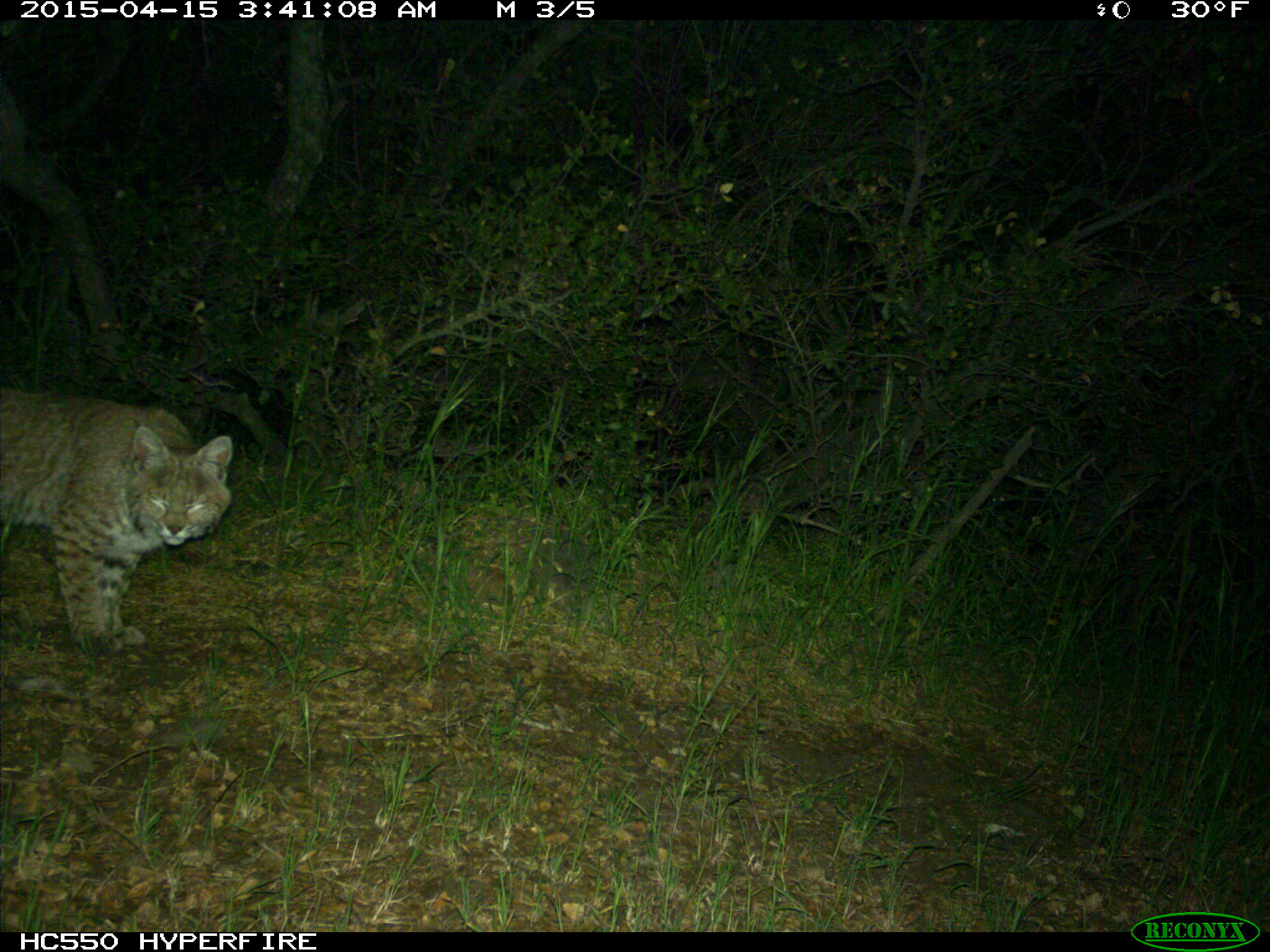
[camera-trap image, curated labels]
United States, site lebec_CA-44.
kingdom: Animalia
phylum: Chordata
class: Mammalia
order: Carnivora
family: Felidae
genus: Lynx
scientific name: Lynx rufus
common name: bobcat